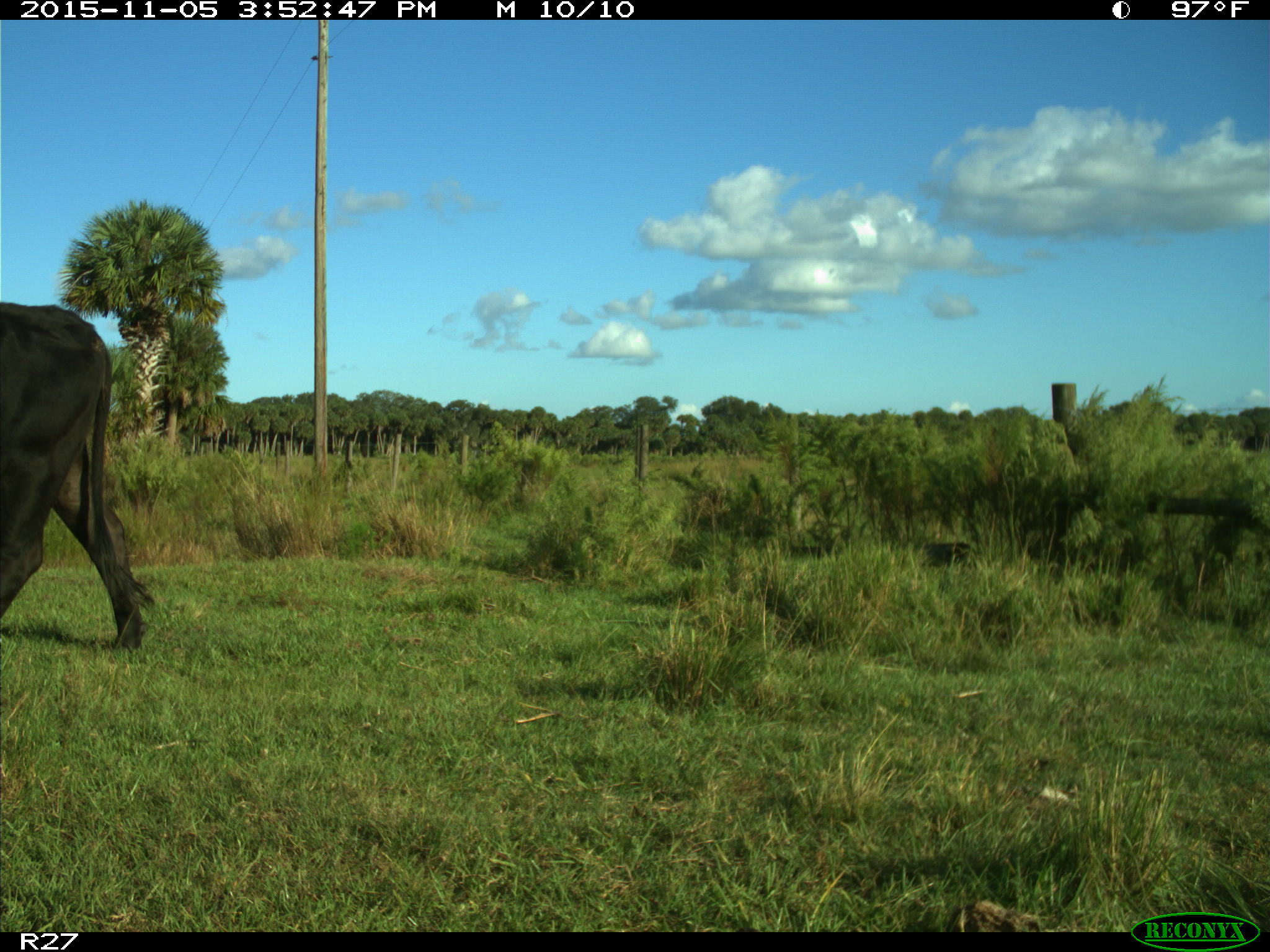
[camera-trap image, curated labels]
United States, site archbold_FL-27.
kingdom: Animalia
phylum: Chordata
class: Mammalia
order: Artiodactyla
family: Bovidae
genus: Bos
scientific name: Bos taurus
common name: domestic cow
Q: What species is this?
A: Bos taurus (domestic cow).